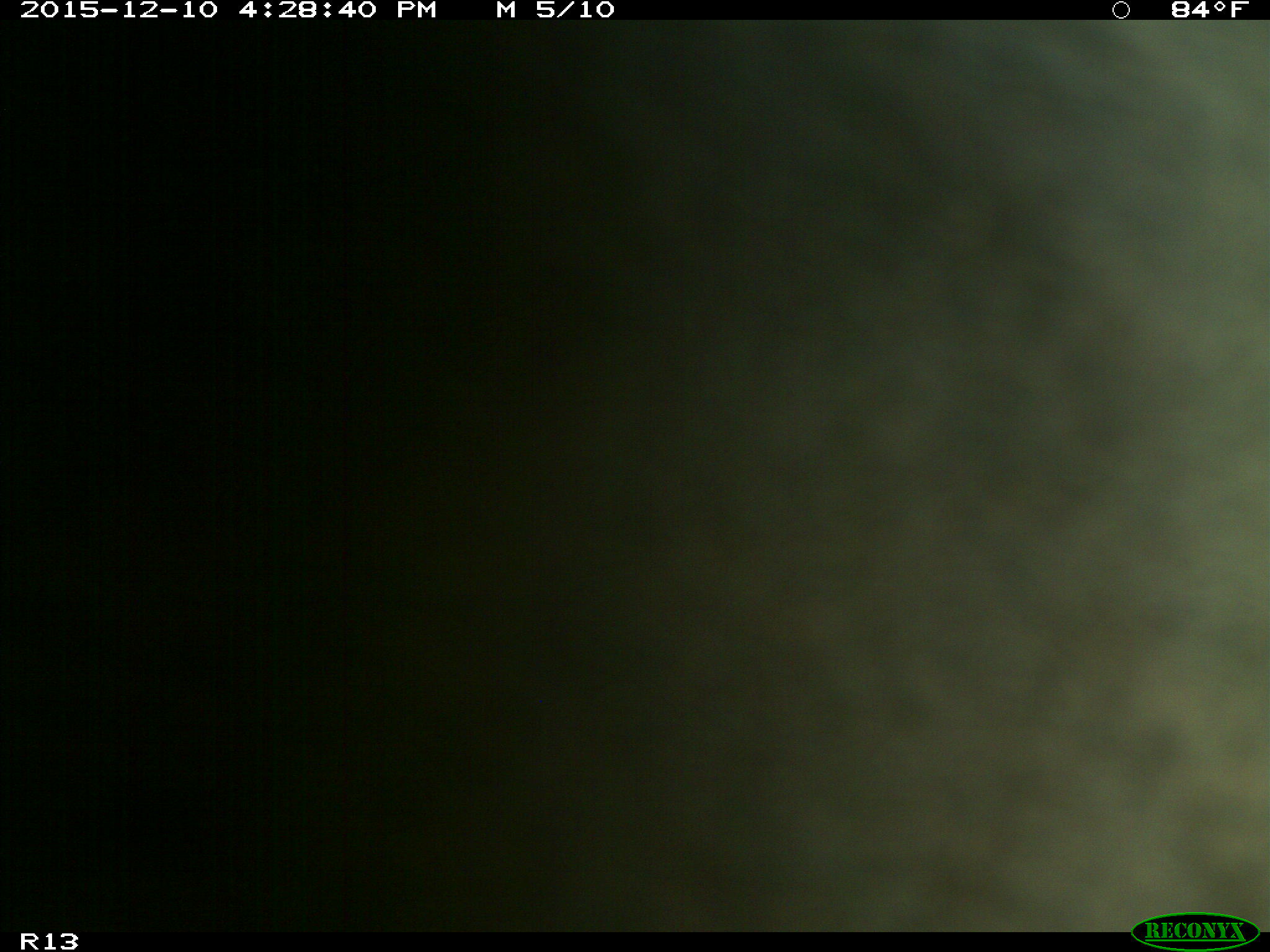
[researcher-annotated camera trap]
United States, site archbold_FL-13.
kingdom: Animalia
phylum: Chordata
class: Mammalia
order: Artiodactyla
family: Bovidae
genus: Bos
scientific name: Bos taurus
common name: domestic cow